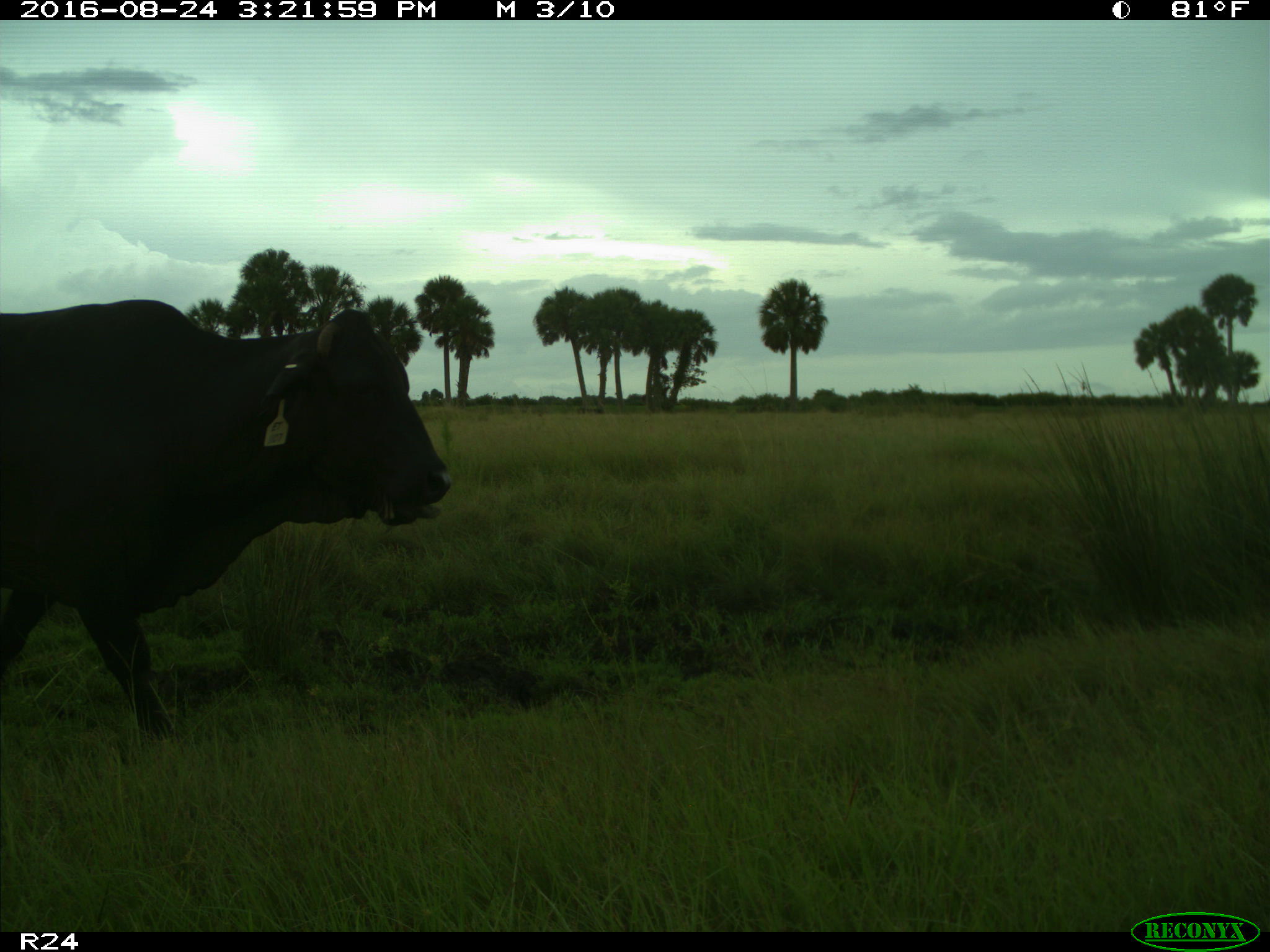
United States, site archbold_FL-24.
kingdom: Animalia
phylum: Chordata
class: Mammalia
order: Artiodactyla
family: Bovidae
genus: Bos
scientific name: Bos taurus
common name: domestic cow